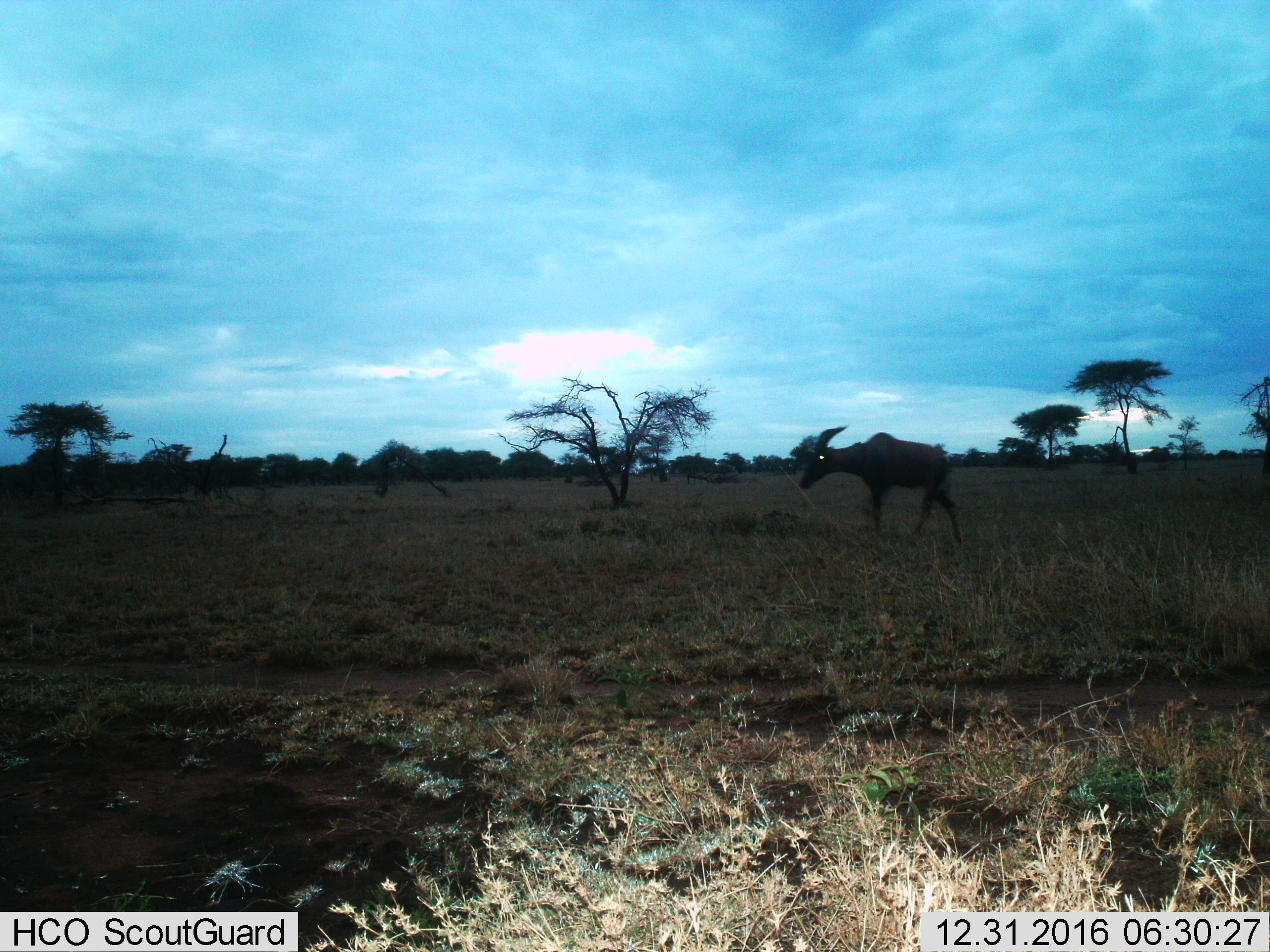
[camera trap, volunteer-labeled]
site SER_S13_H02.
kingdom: Animalia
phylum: Chordata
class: Mammalia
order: Artiodactyla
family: Bovidae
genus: Damaliscus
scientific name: Damaliscus lunatus jimela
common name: topi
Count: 1.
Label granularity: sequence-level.